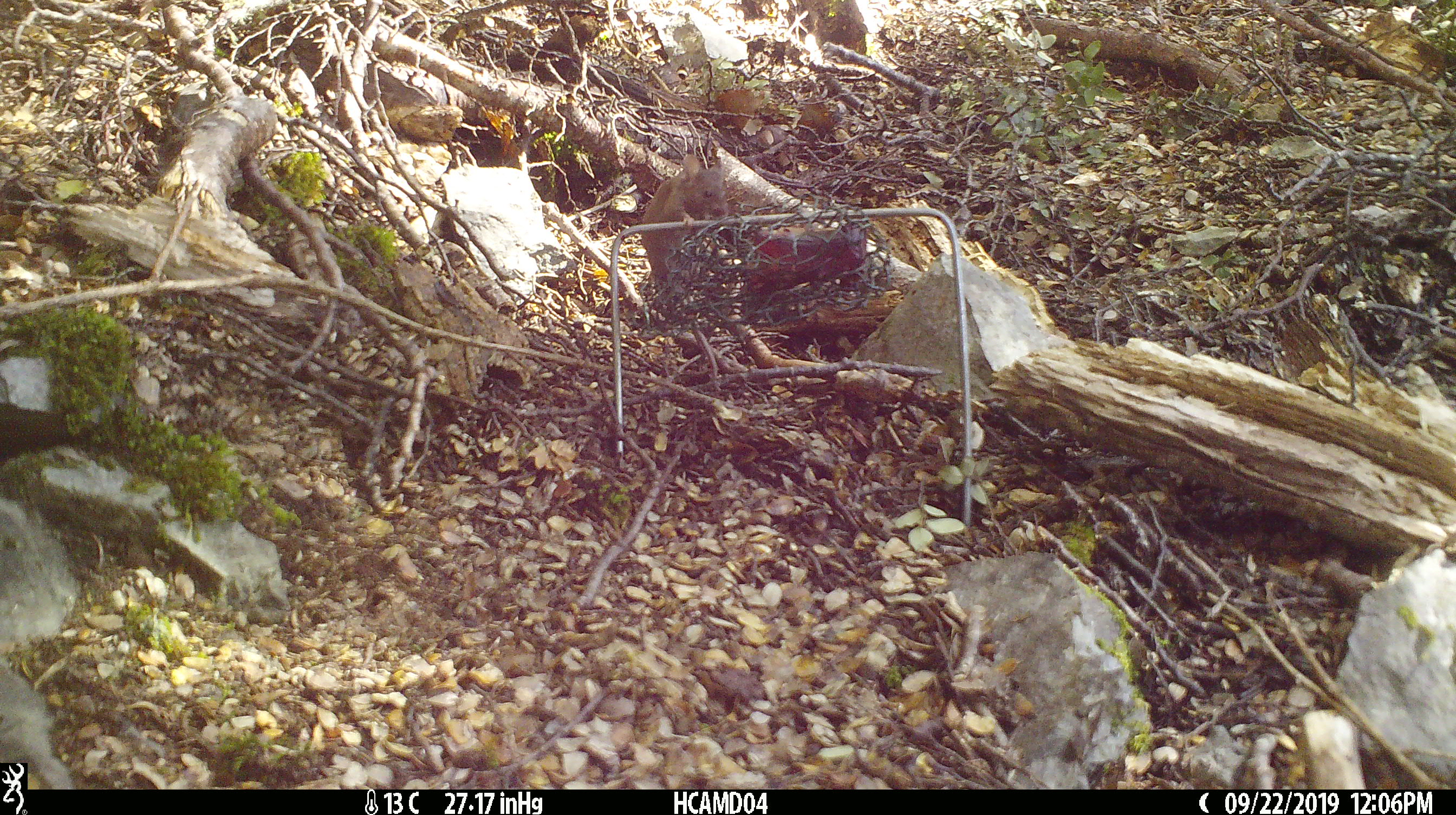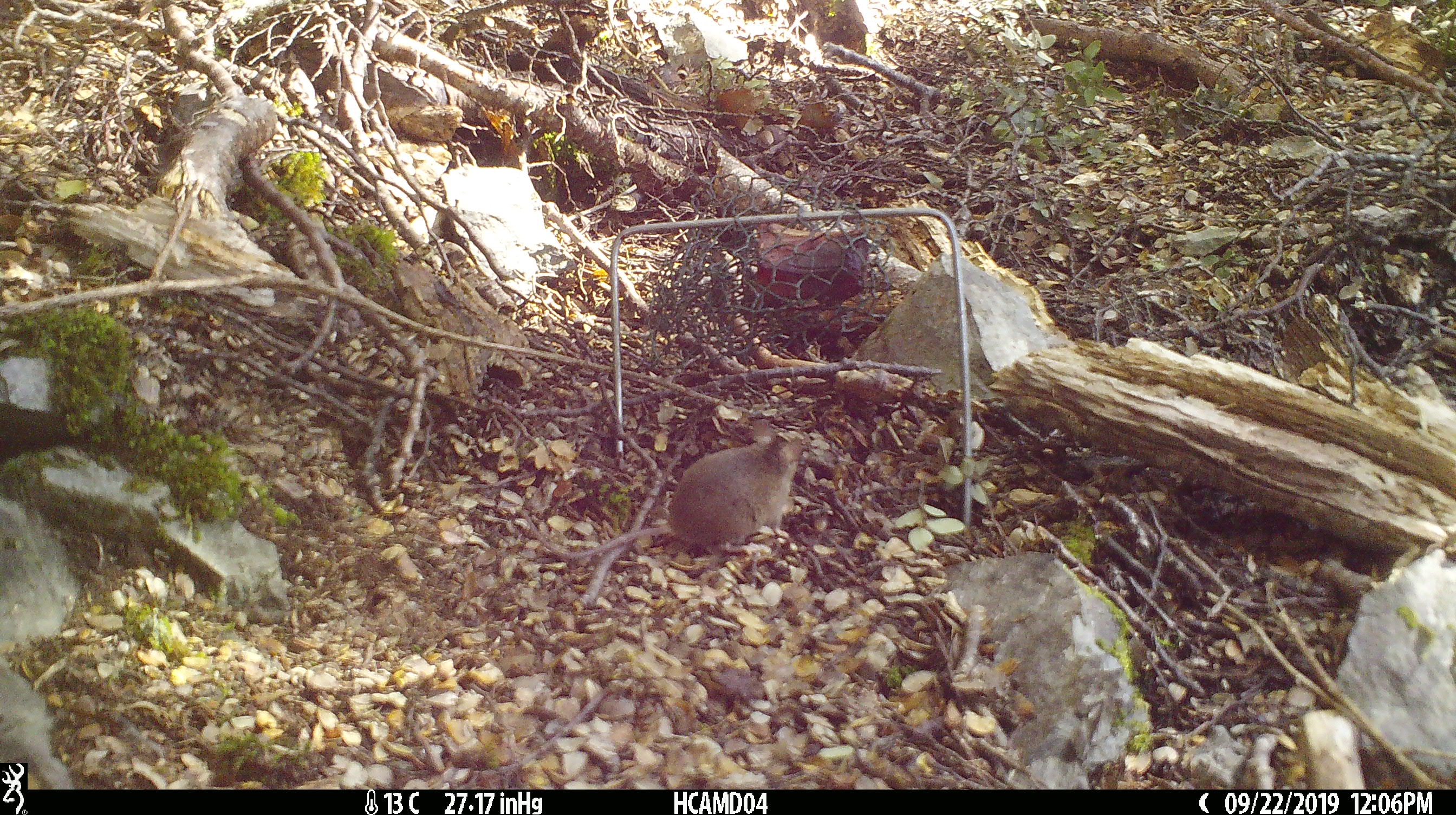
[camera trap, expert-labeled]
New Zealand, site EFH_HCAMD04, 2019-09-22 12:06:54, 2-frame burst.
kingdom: Animalia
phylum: Chordata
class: Mammalia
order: Rodentia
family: Muridae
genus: Mus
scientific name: Mus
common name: mouse